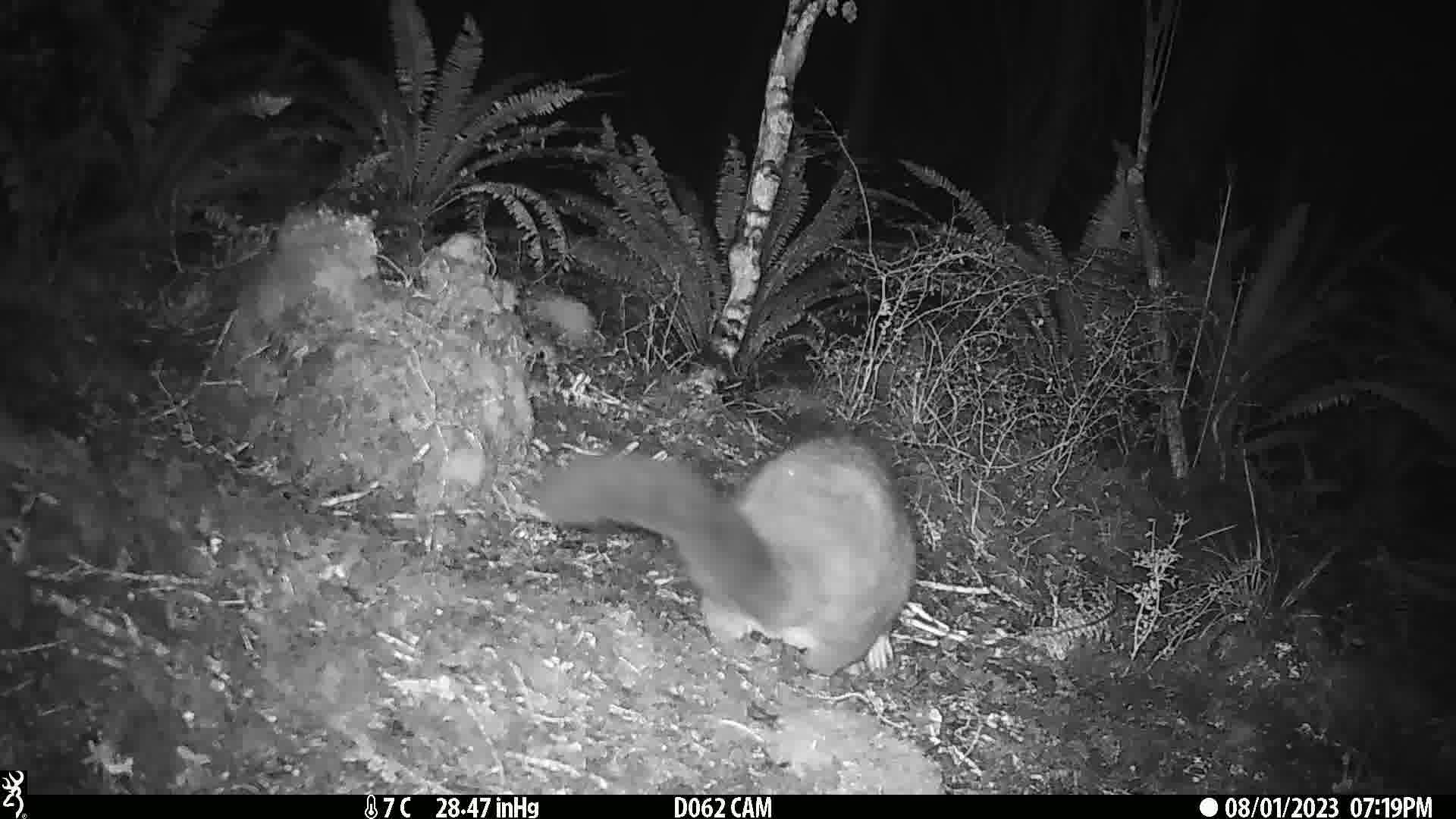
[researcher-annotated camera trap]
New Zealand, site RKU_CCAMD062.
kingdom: Animalia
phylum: Chordata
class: Mammalia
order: Diprotodontia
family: Phalangeridae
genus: Trichosurus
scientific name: Trichosurus vulpecula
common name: common brushtail possum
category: possum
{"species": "possum (common brushtail possum) (Trichosurus vulpecula)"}